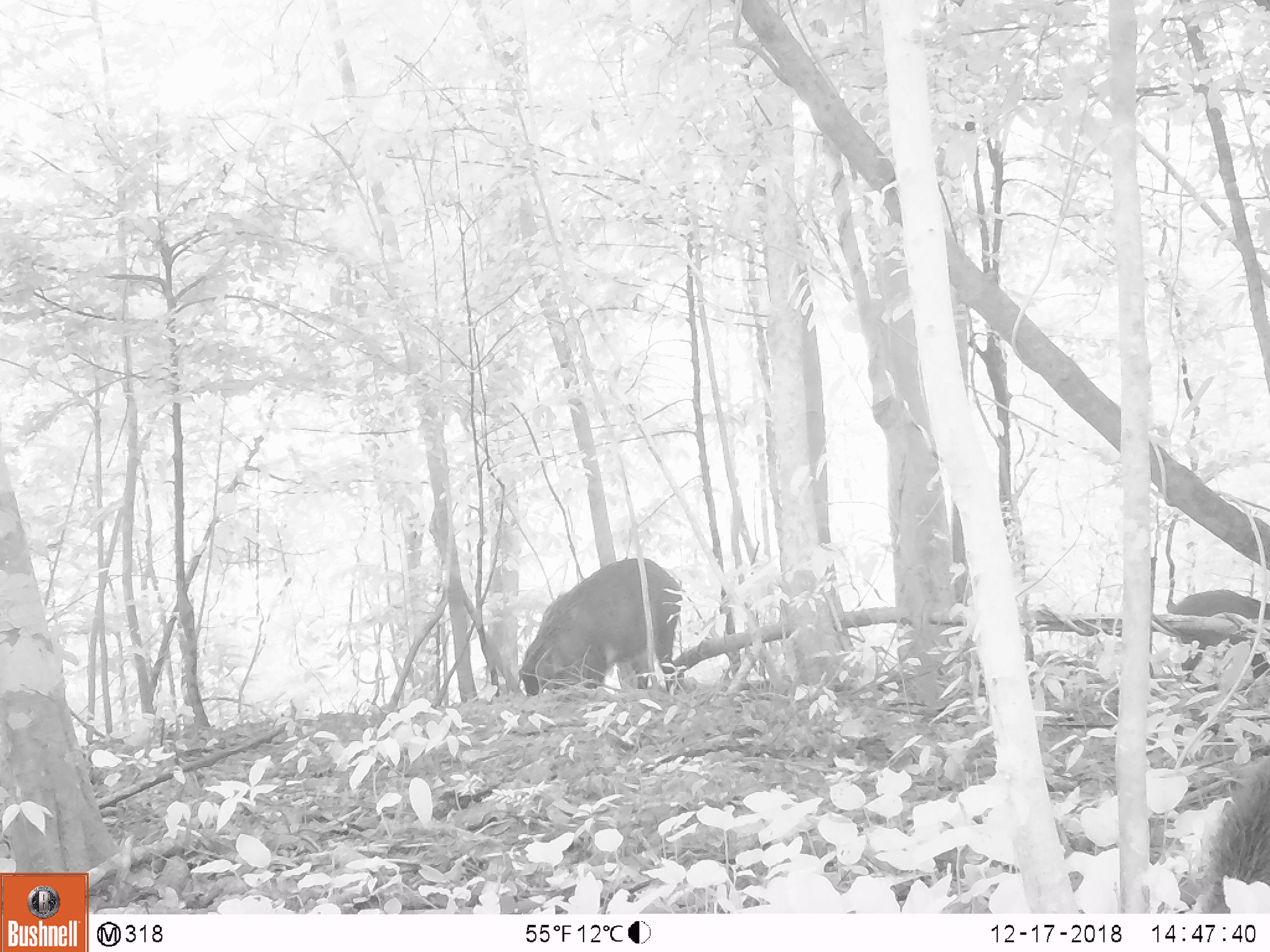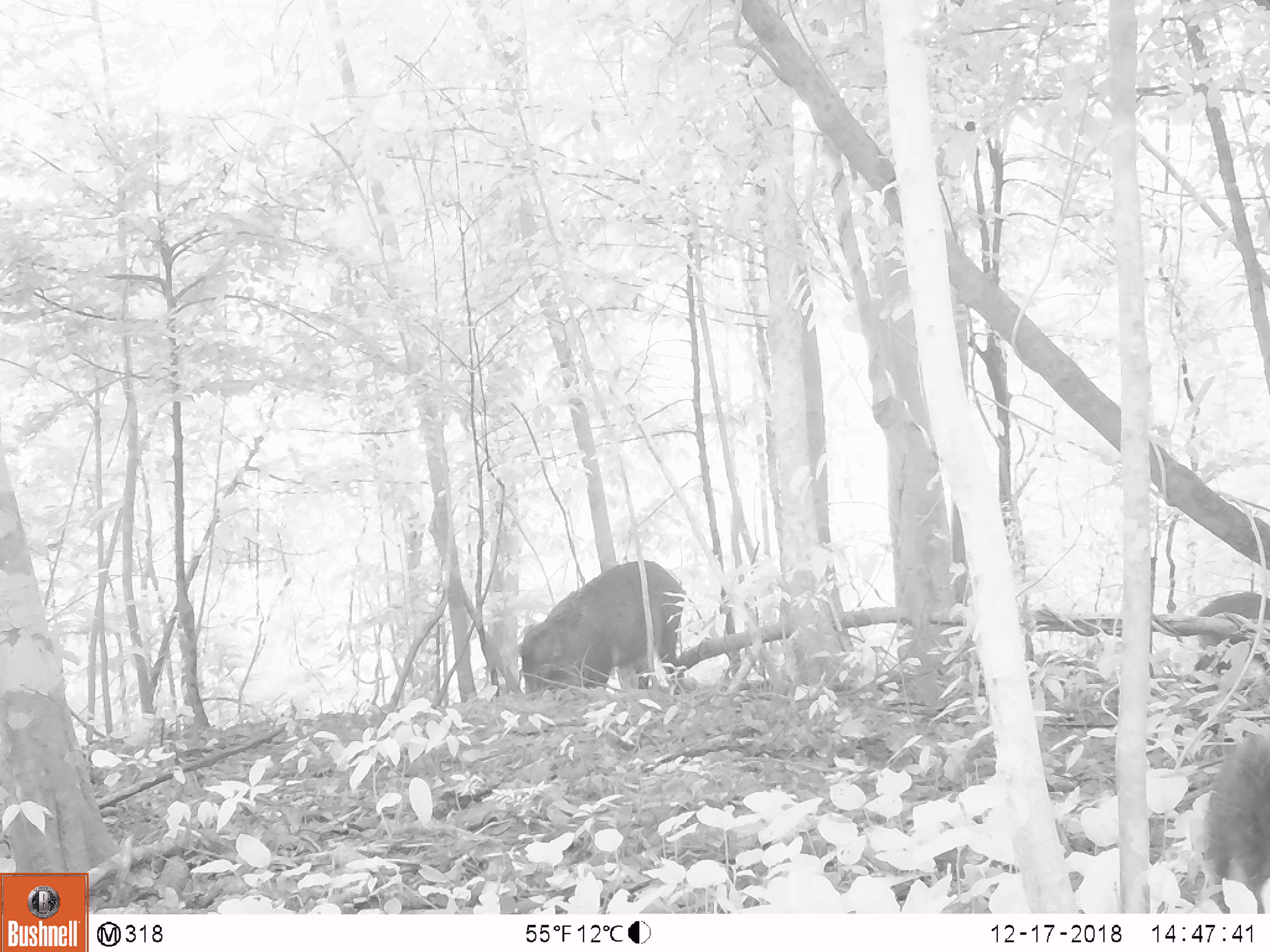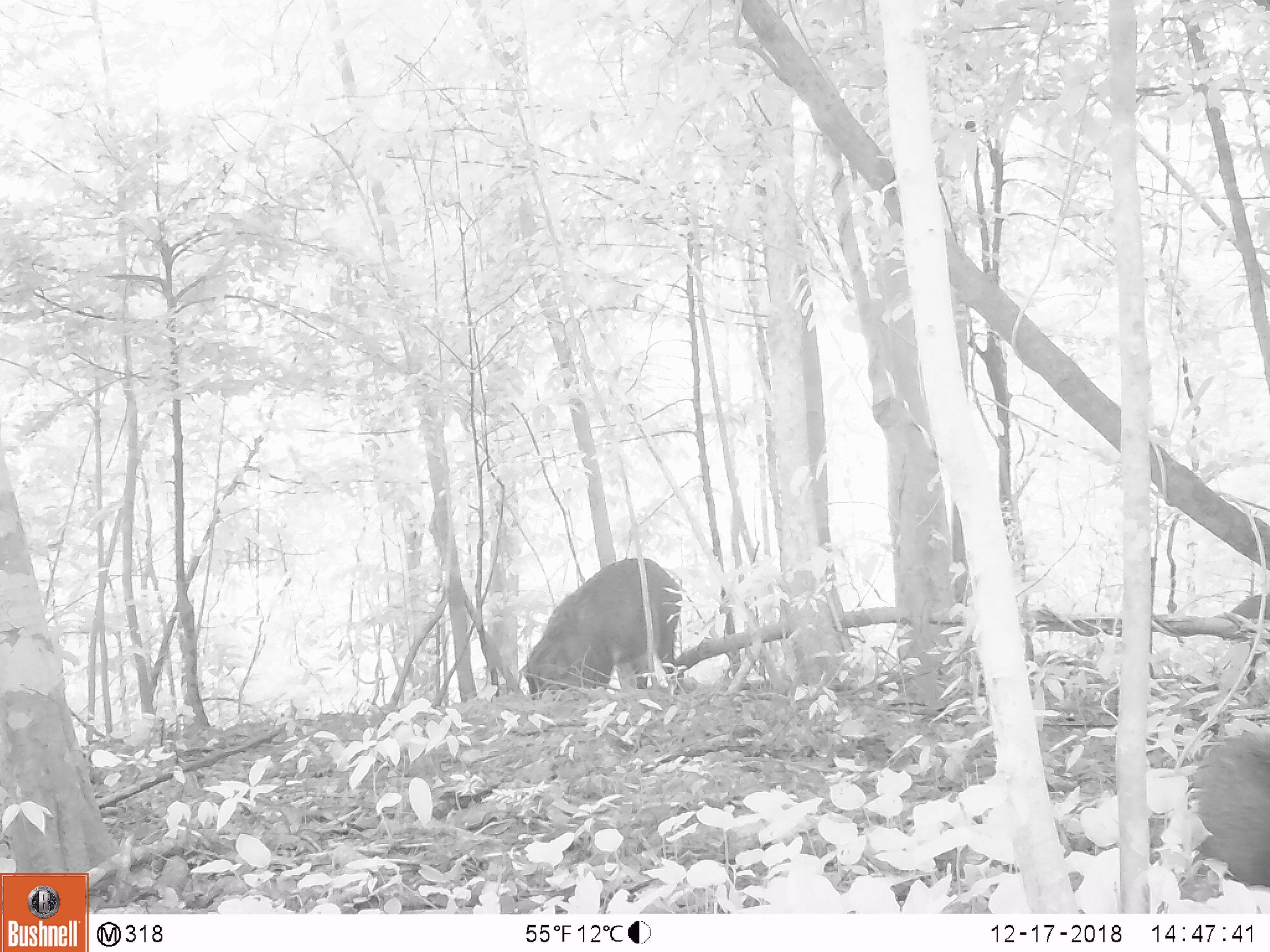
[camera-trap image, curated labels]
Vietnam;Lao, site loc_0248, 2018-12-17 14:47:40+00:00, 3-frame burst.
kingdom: Animalia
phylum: Chordata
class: Mammalia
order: Artiodactyla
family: Suidae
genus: Sus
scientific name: Sus scrofa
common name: eurasian wild pig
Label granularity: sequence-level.